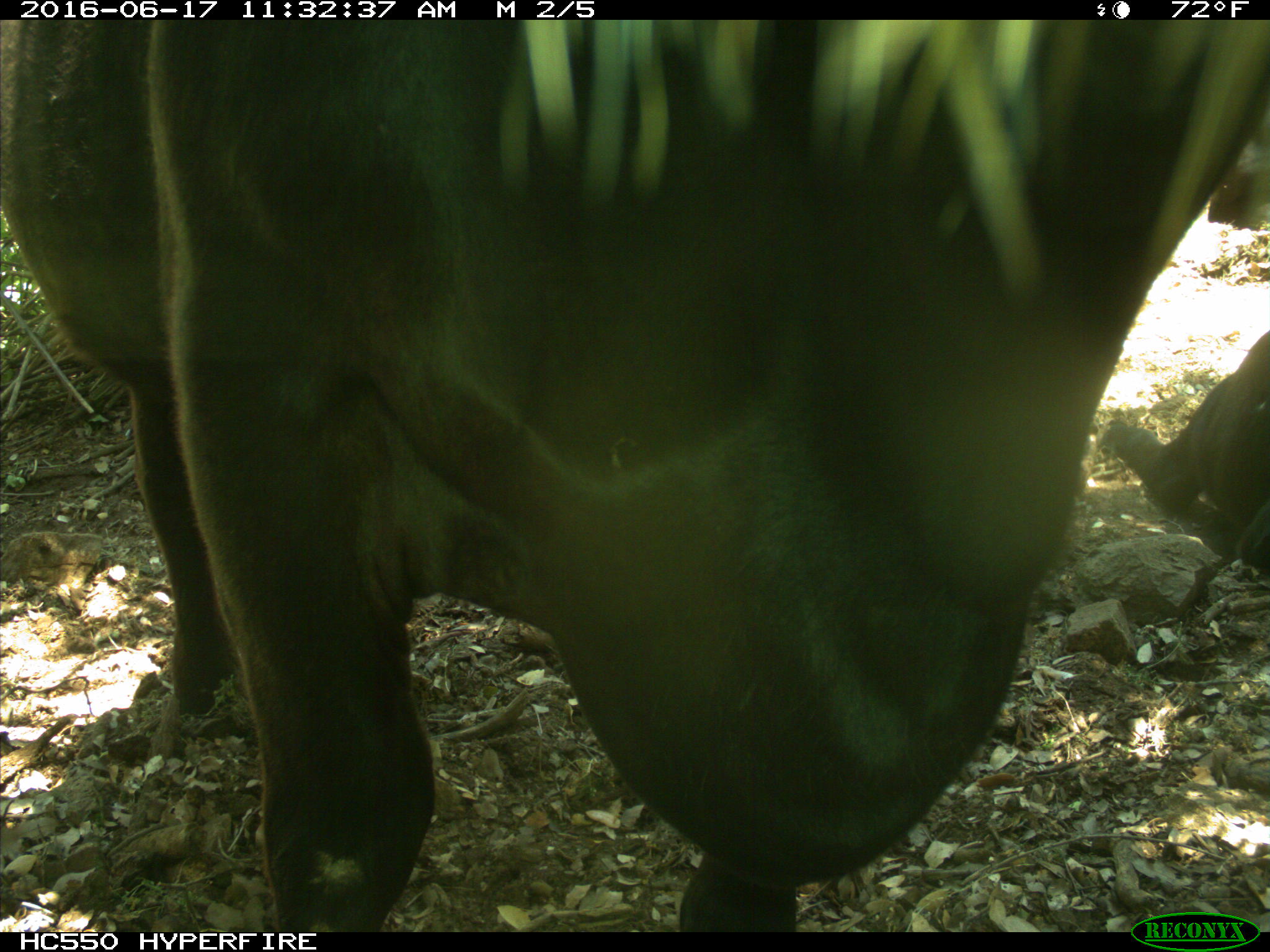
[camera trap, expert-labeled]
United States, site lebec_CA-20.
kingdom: Animalia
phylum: Chordata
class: Mammalia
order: Artiodactyla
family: Bovidae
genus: Bos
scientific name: Bos taurus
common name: domestic cow